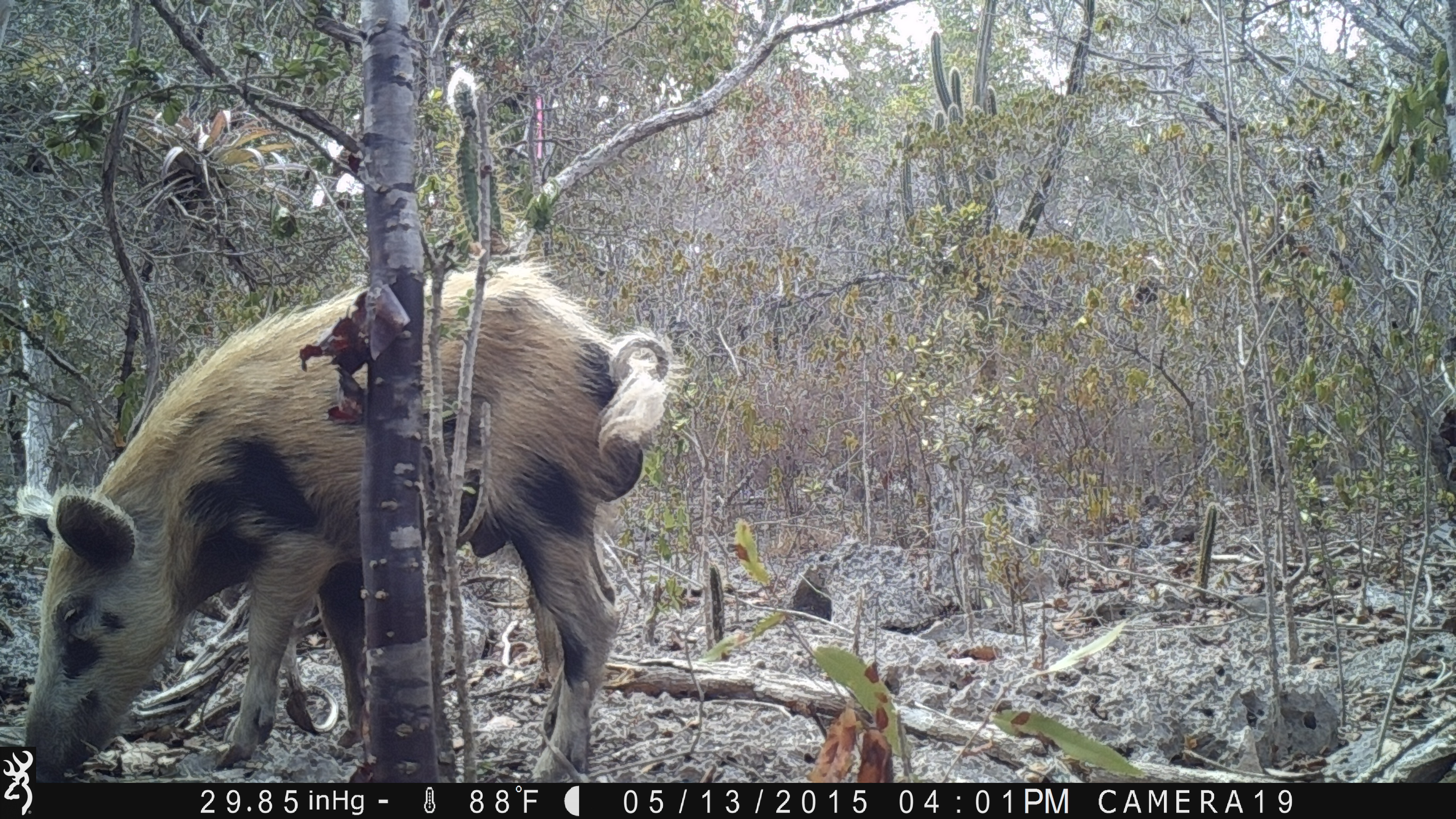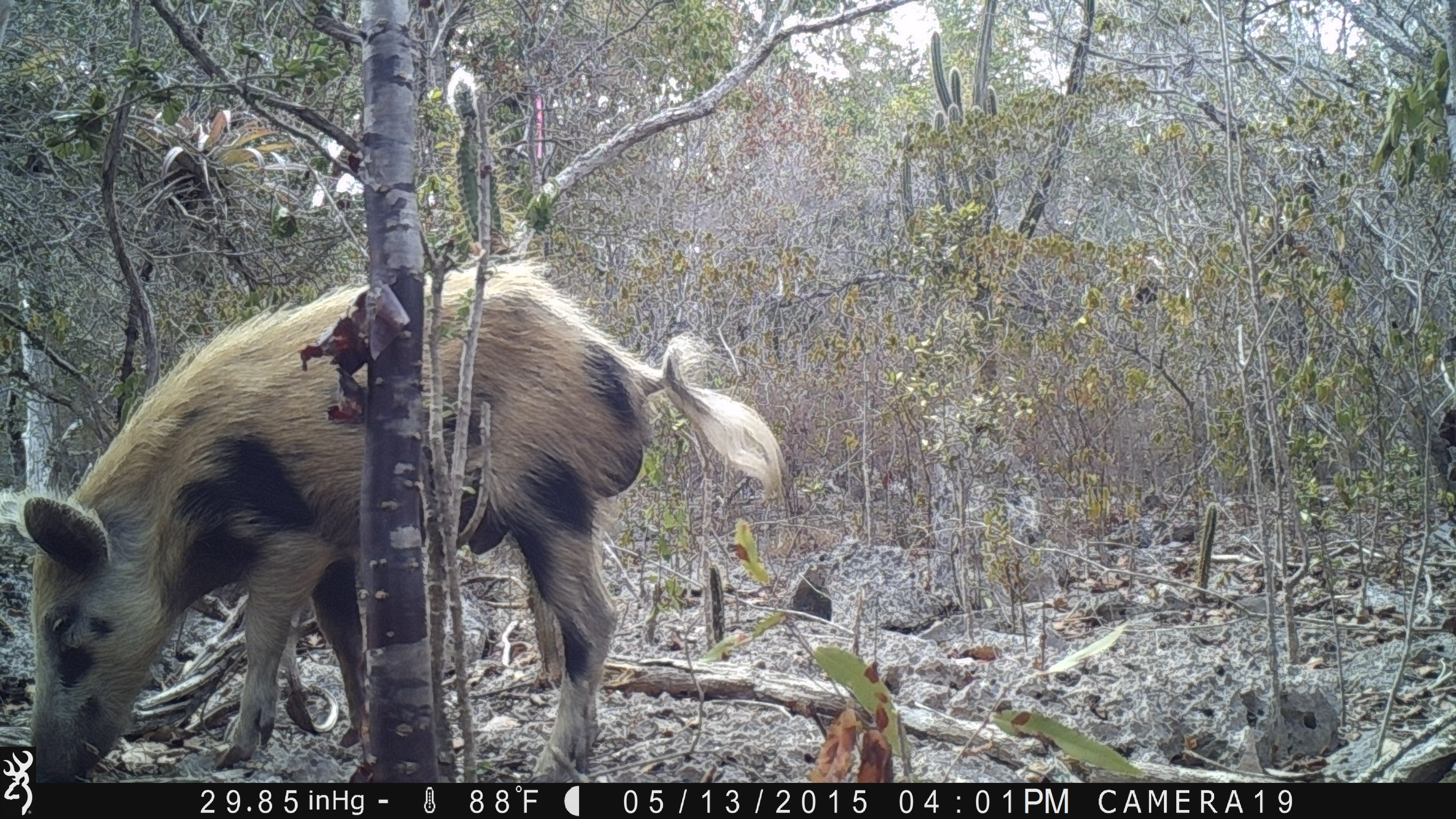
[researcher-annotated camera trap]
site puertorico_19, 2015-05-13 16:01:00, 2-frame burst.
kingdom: Animalia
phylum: Chordata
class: Mammalia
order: Artiodactyla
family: Suidae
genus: Sus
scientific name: Sus scrofa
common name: pig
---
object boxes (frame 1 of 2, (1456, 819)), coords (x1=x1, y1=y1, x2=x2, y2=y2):
pig: (x1=23, y1=255, x2=665, y2=784)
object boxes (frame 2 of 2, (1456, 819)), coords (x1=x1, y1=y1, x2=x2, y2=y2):
pig: (x1=19, y1=250, x2=786, y2=746)